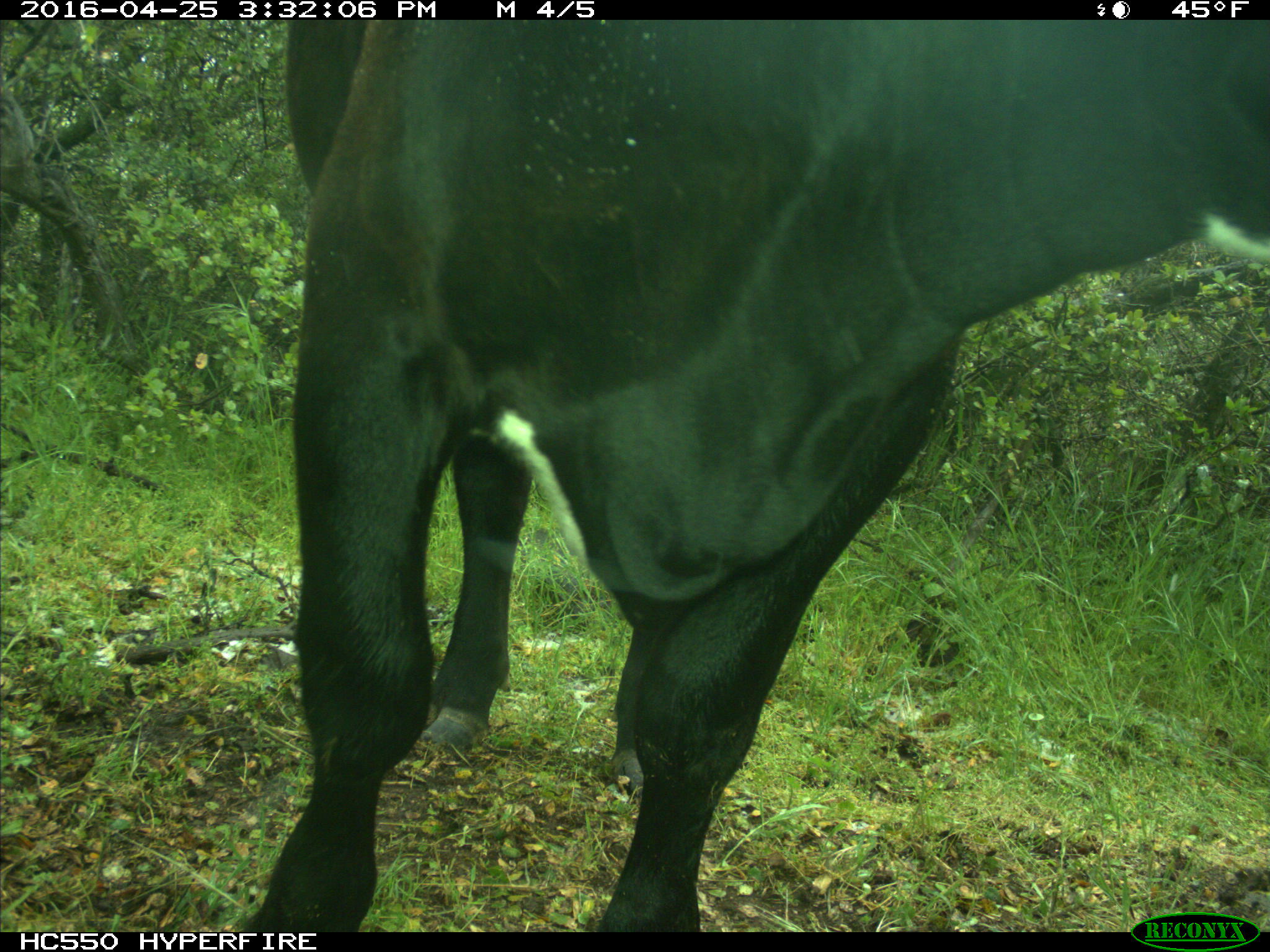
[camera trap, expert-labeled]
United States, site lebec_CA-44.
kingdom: Animalia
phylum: Chordata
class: Mammalia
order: Artiodactyla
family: Bovidae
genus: Bos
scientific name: Bos taurus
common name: domestic cow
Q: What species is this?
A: Bos taurus (domestic cow).